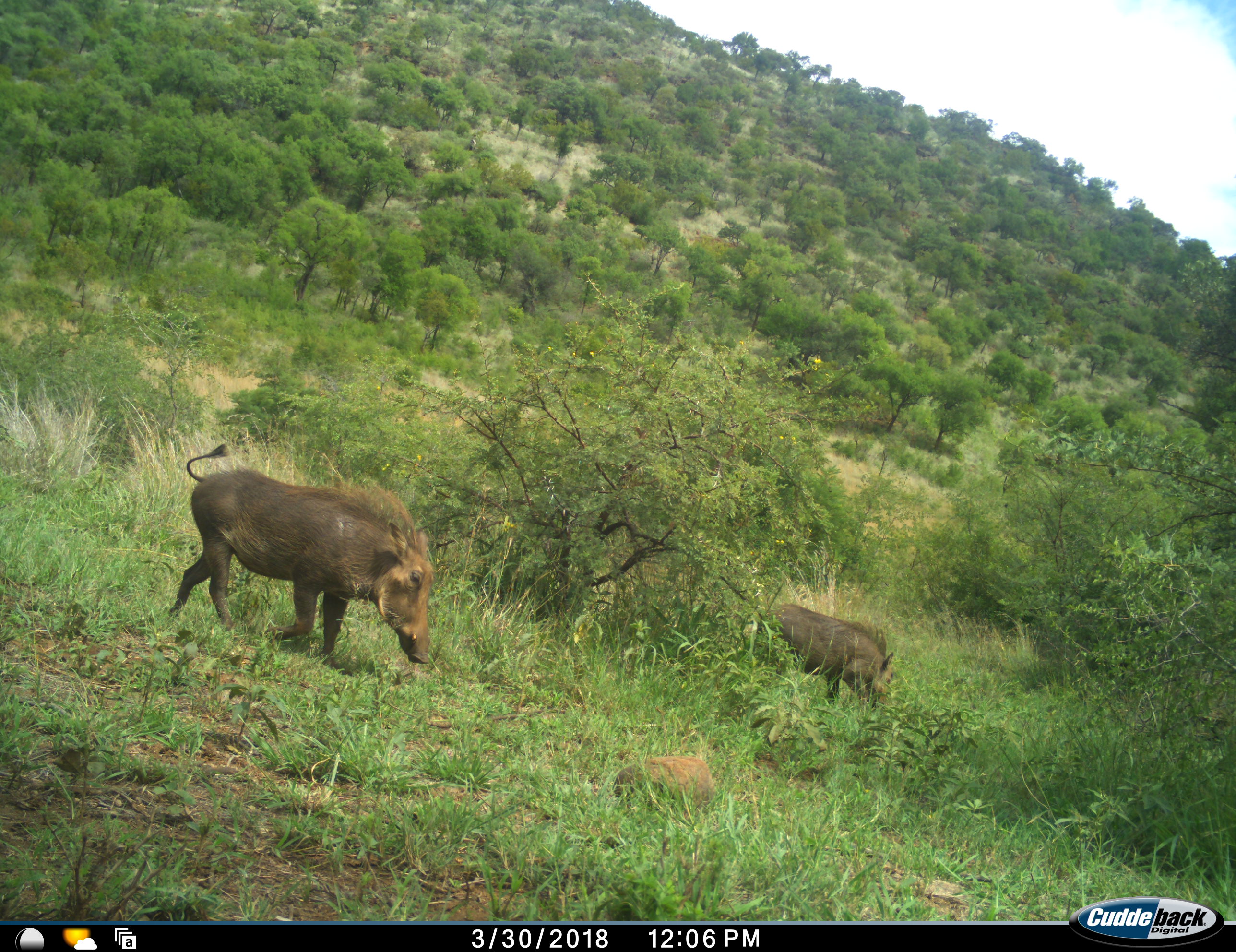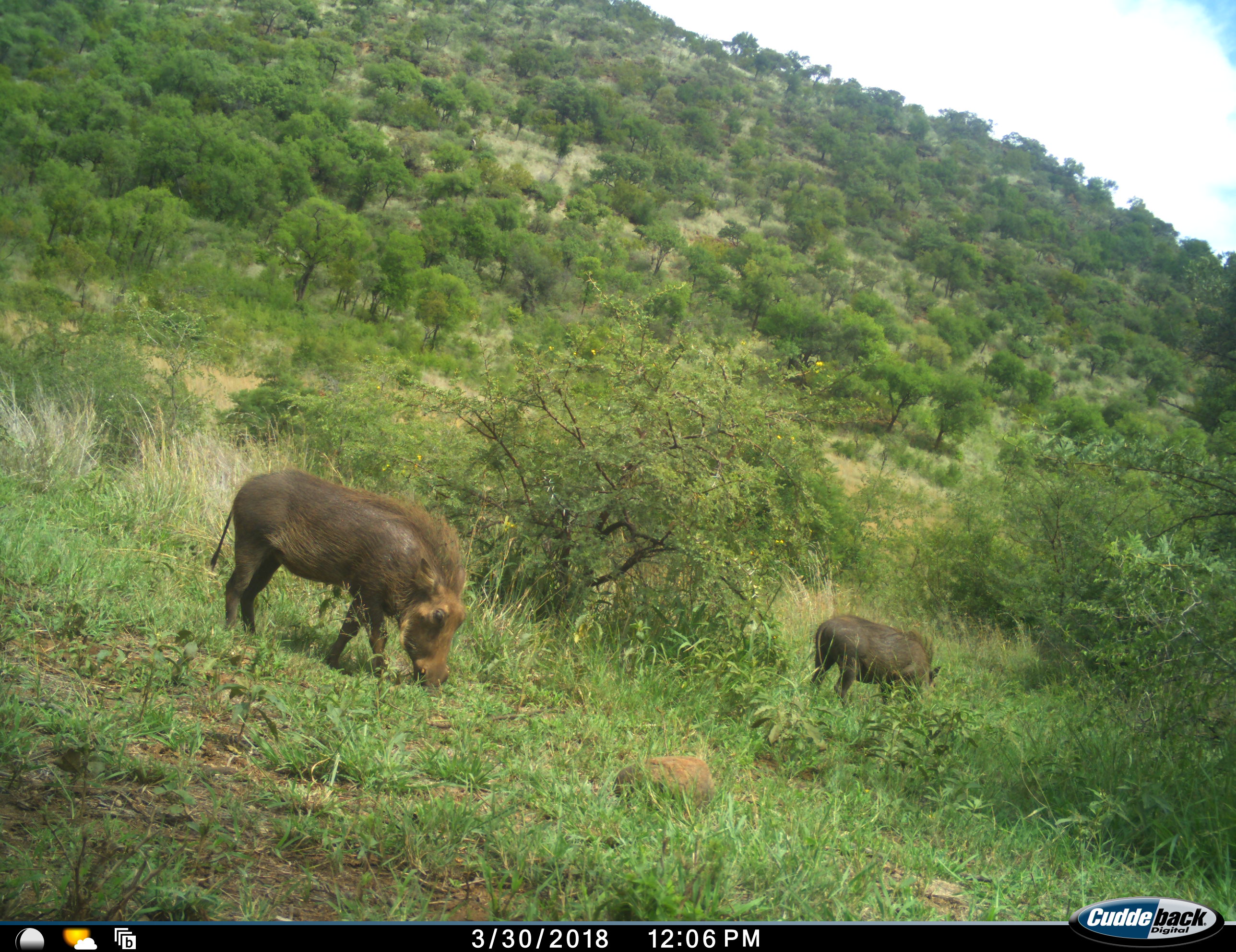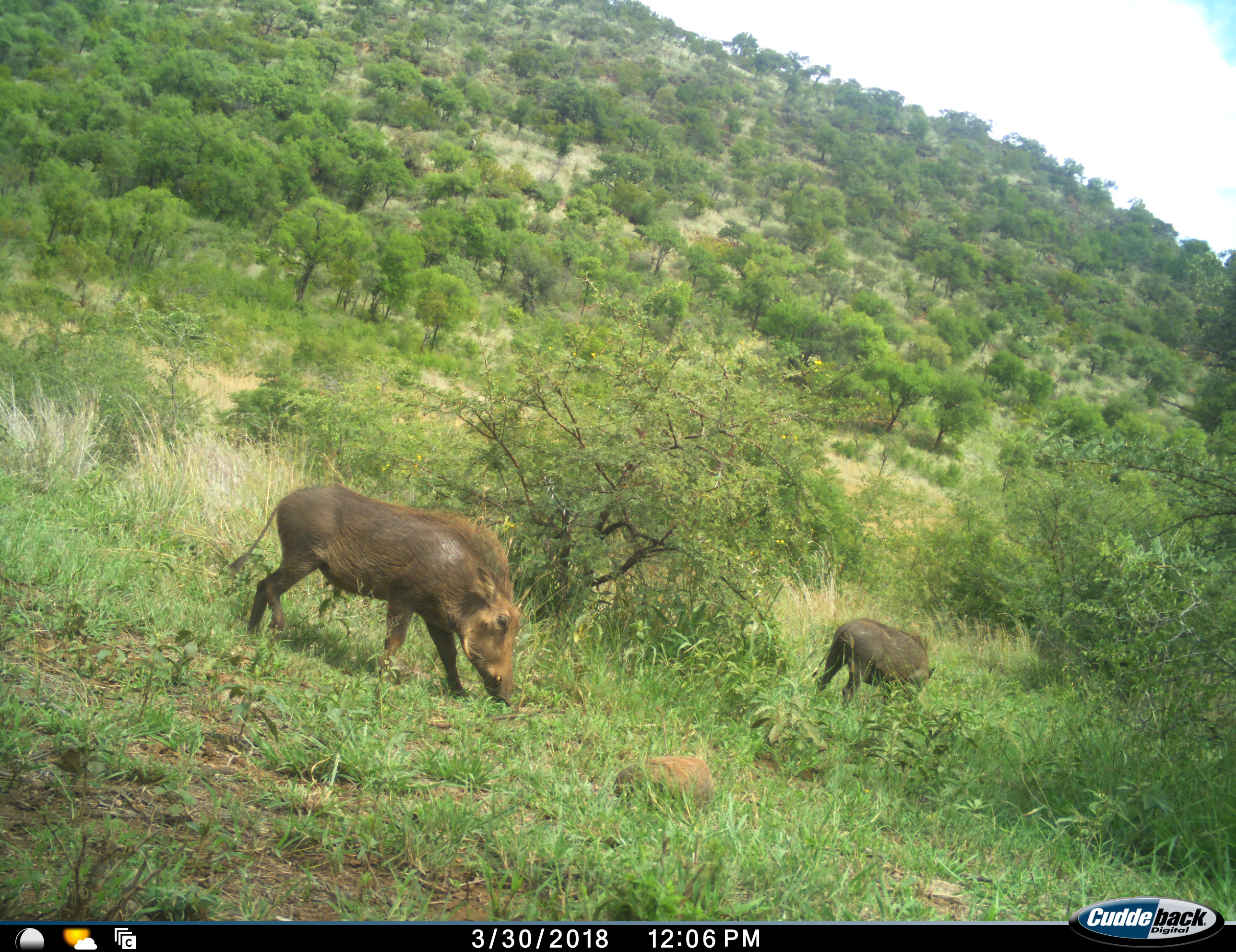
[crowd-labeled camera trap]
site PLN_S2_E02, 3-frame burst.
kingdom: Animalia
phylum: Chordata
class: Mammalia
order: Artiodactyla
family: Suidae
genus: Phacochoerus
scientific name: Phacochoerus africanus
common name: warthog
Warthog (Phacochoerus africanus), count 2. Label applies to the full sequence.